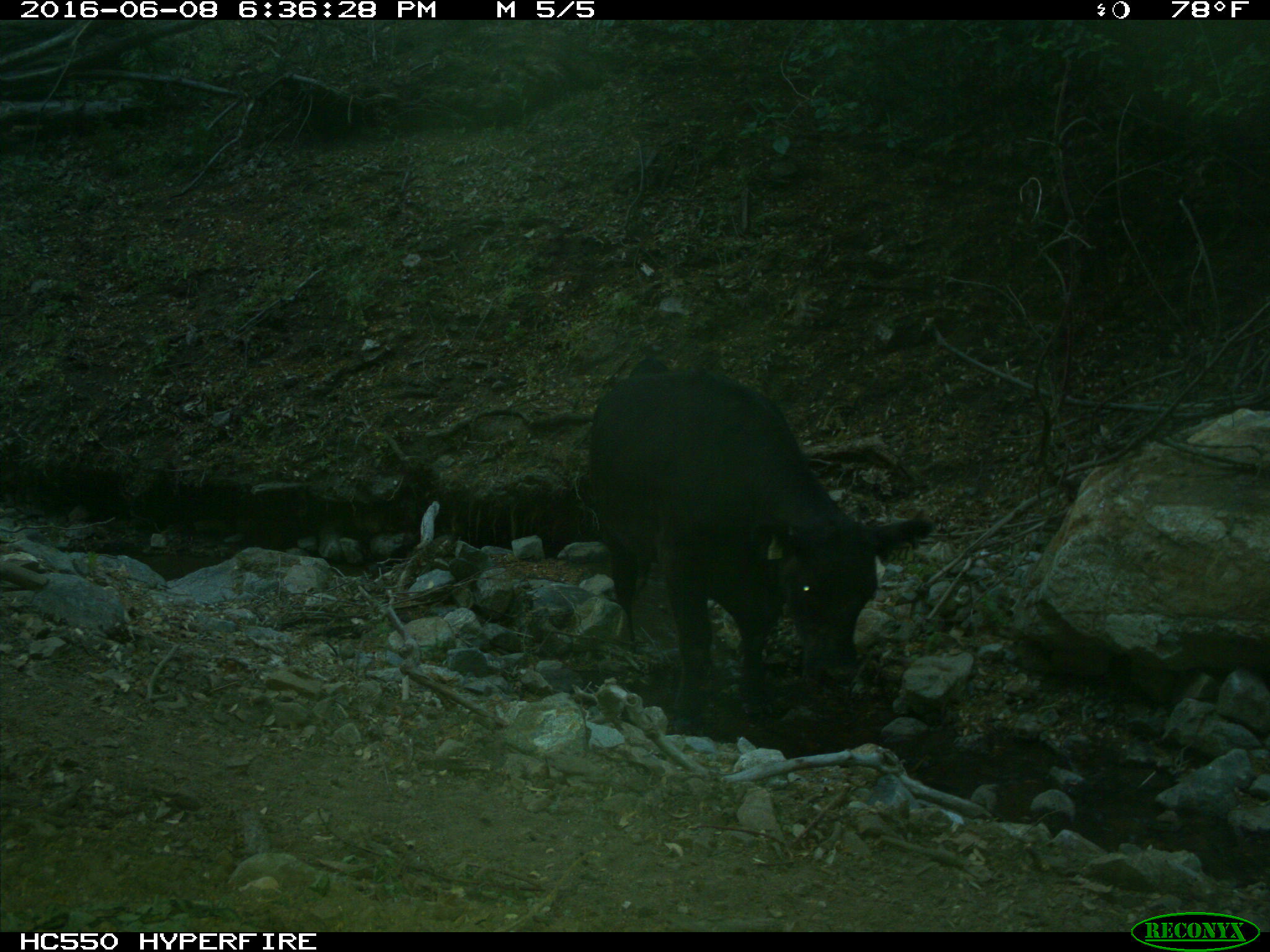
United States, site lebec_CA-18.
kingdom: Animalia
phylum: Chordata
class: Mammalia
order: Artiodactyla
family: Bovidae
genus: Bos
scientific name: Bos taurus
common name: domestic cow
Bos taurus (domestic cow).